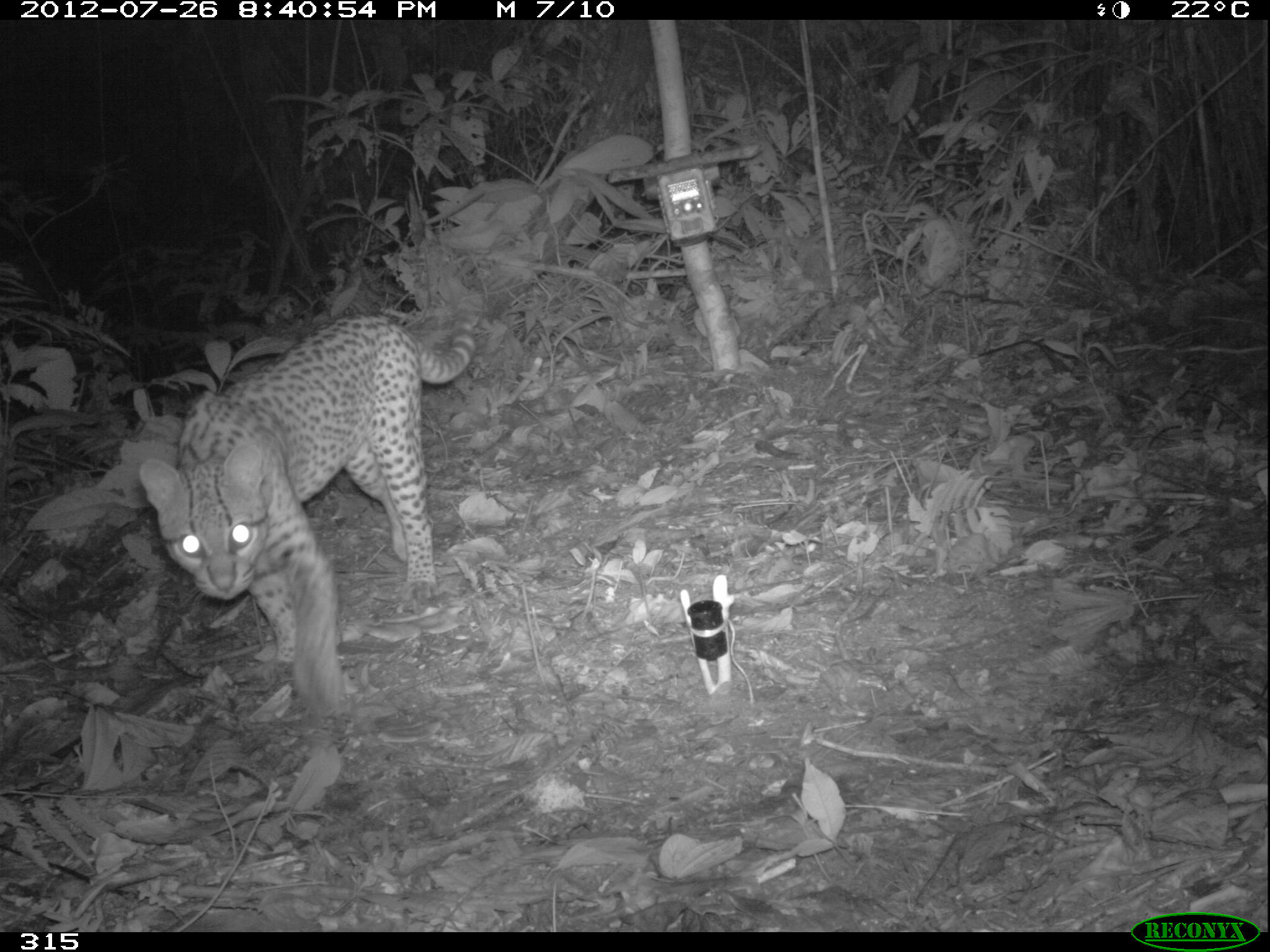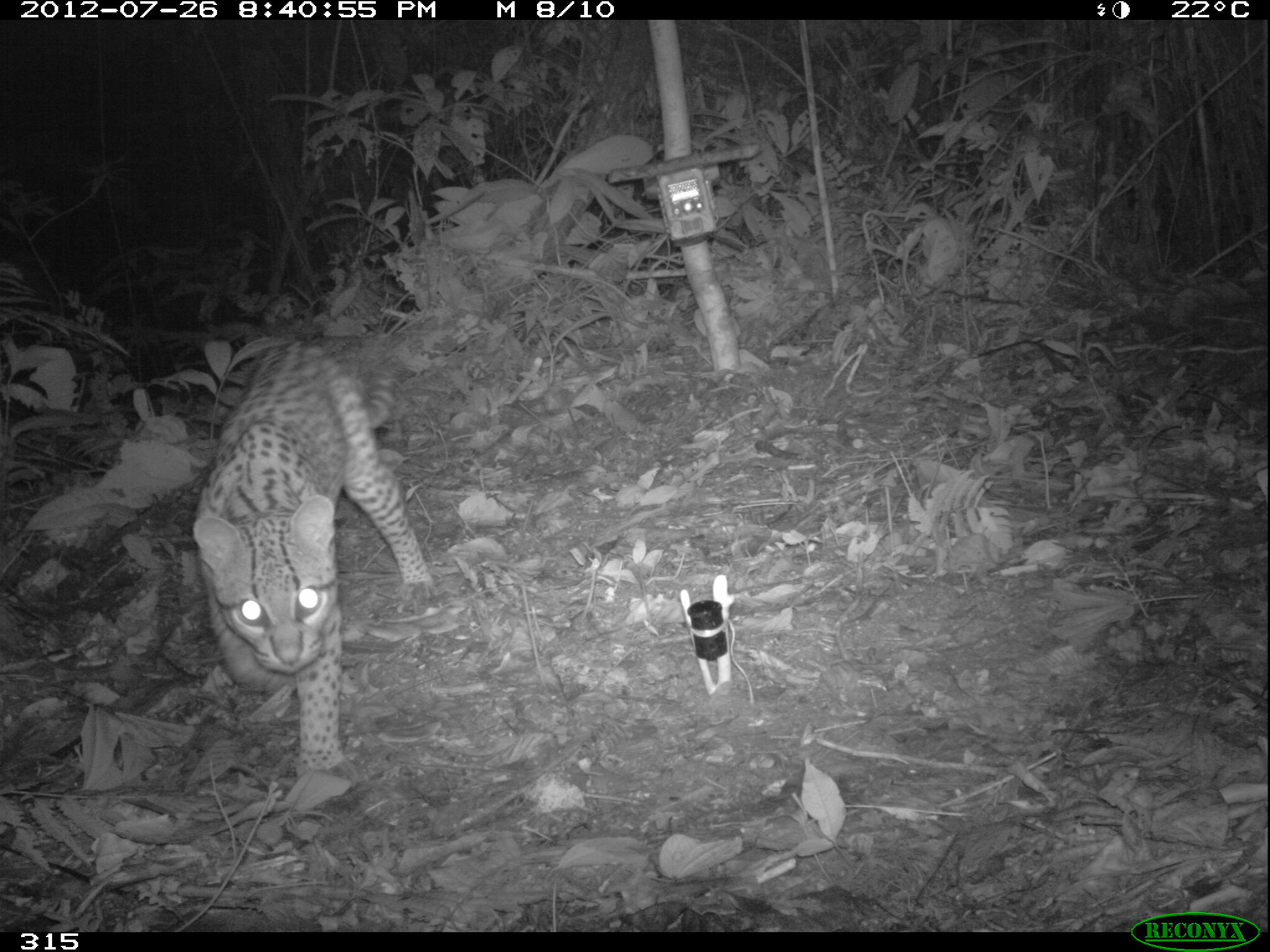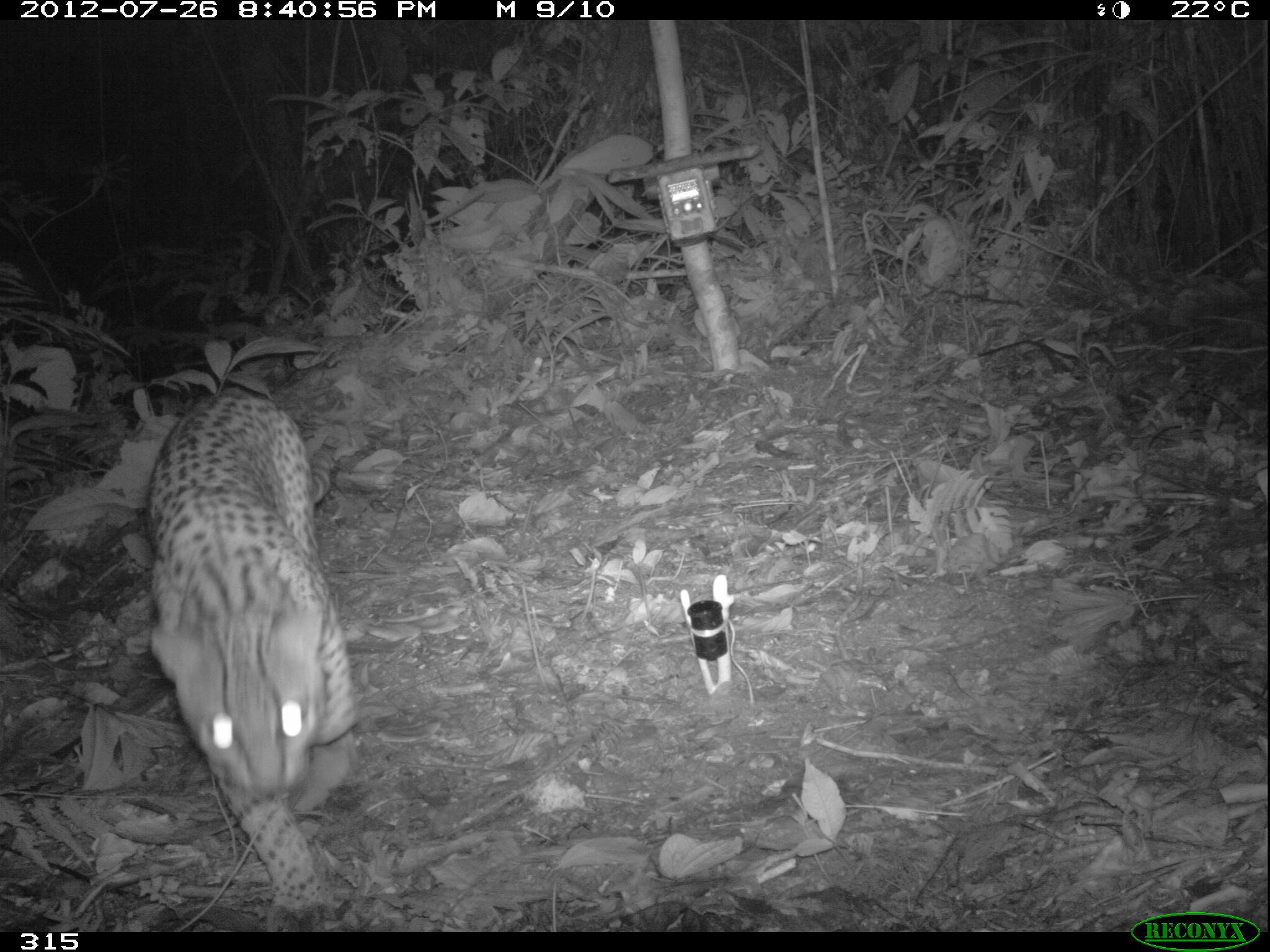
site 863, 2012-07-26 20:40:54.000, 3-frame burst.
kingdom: Animalia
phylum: Chordata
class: Mammalia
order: Carnivora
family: Felidae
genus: Leopardus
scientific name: Leopardus pardalis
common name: ocelot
Leopardus pardalis (ocelot).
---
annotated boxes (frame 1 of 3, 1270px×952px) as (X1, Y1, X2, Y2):
leopardus pardalis: (138, 311, 474, 706)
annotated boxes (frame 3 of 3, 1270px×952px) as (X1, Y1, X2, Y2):
leopardus pardalis: (149, 391, 353, 904)